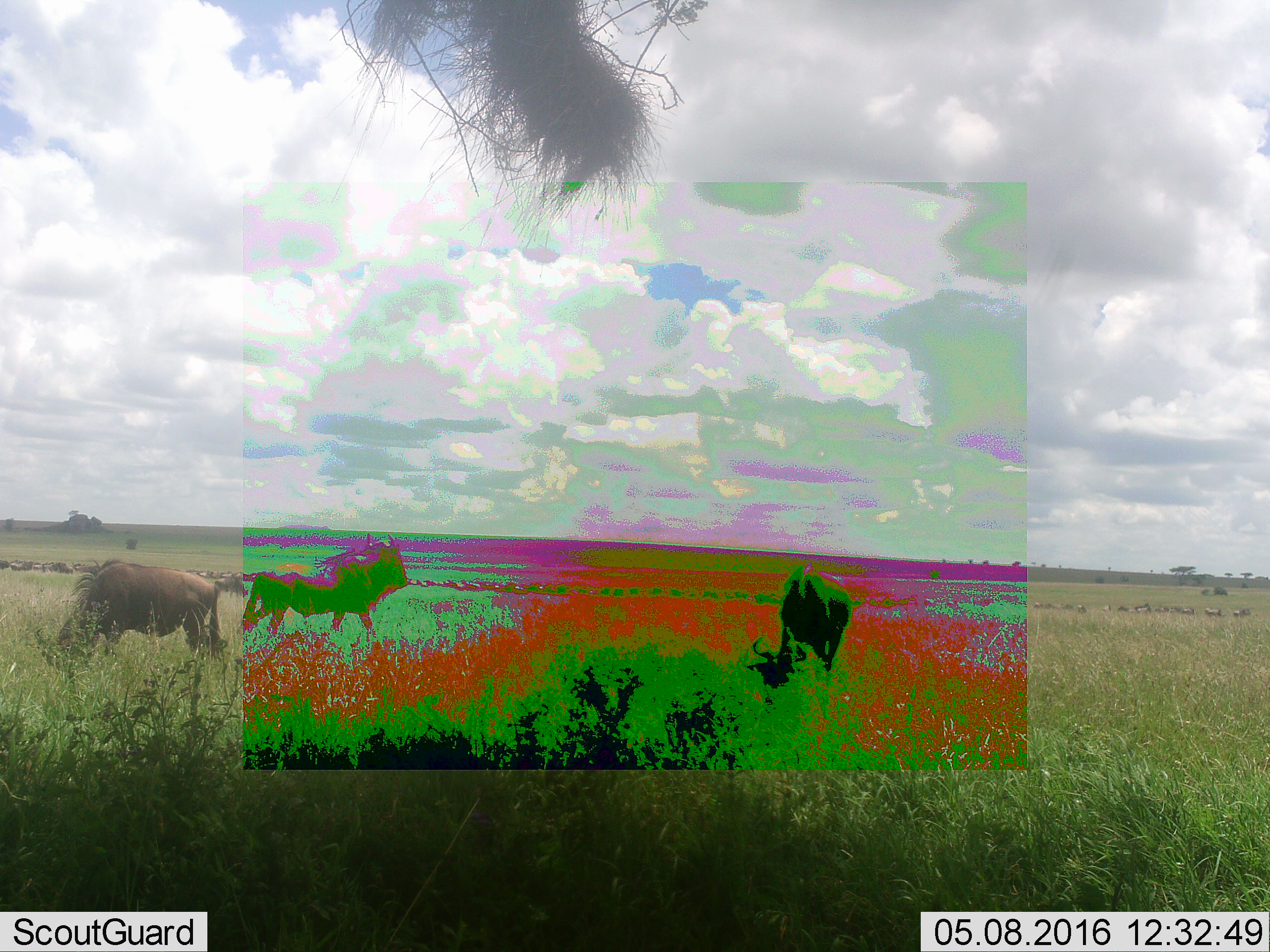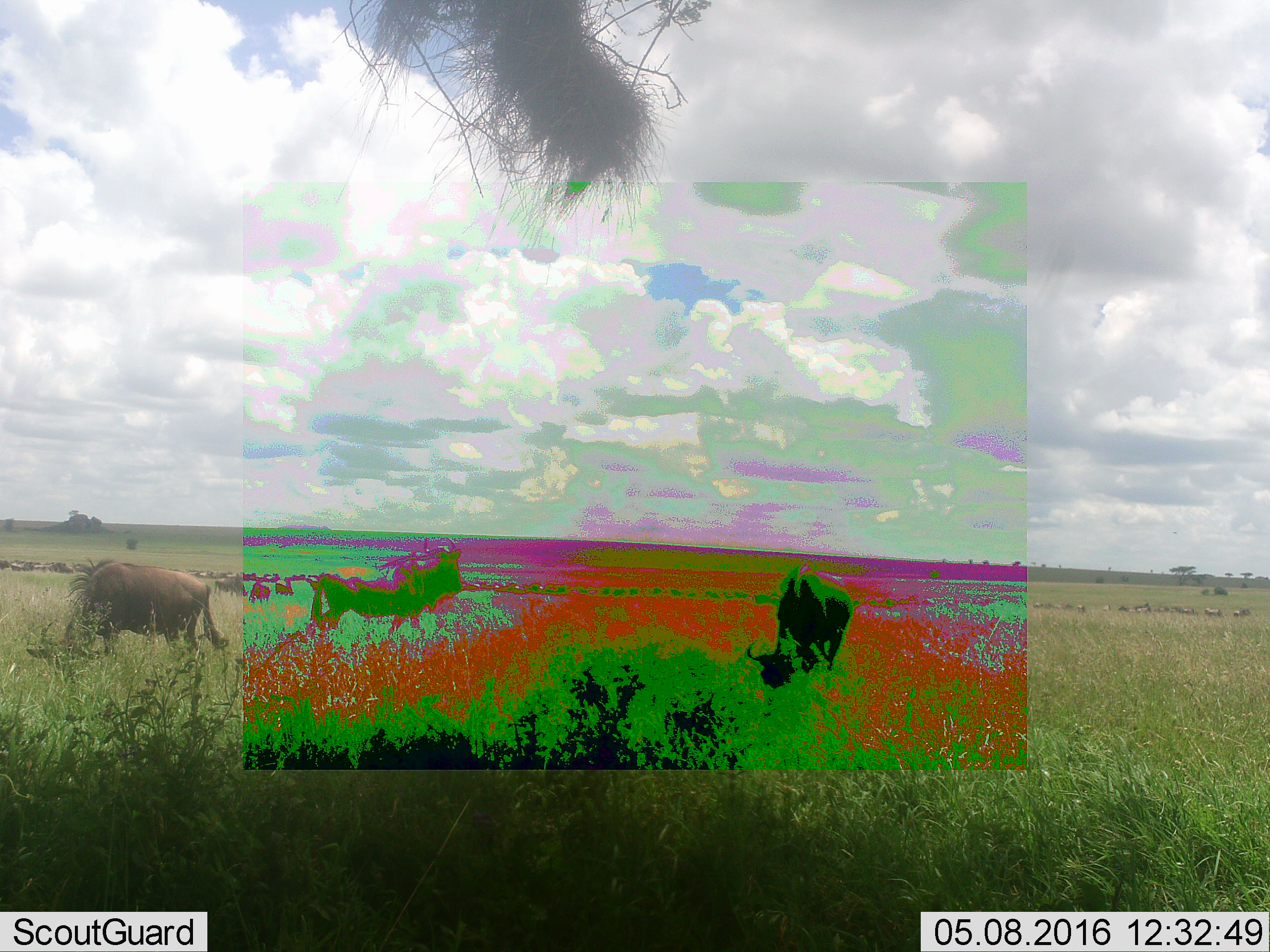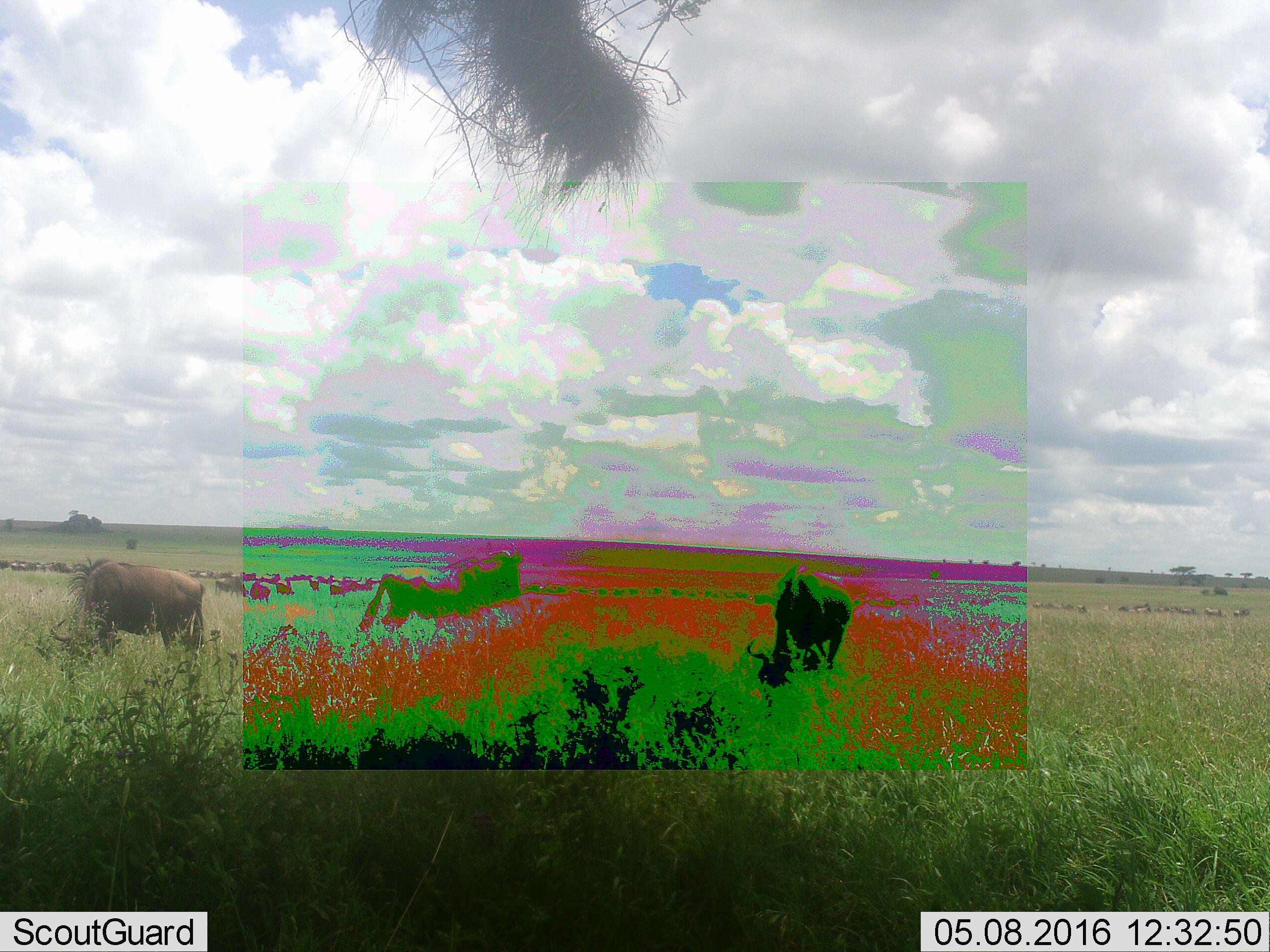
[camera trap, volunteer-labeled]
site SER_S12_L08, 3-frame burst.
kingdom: Animalia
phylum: Chordata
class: Mammalia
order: Artiodactyla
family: Bovidae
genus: Connochaetes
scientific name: Connochaetes taurinus taurinus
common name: blue wildebeest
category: wildebeestblue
Wildebeestblue (blue wildebeest) (Connochaetes taurinus taurinus), count 51+. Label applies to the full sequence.